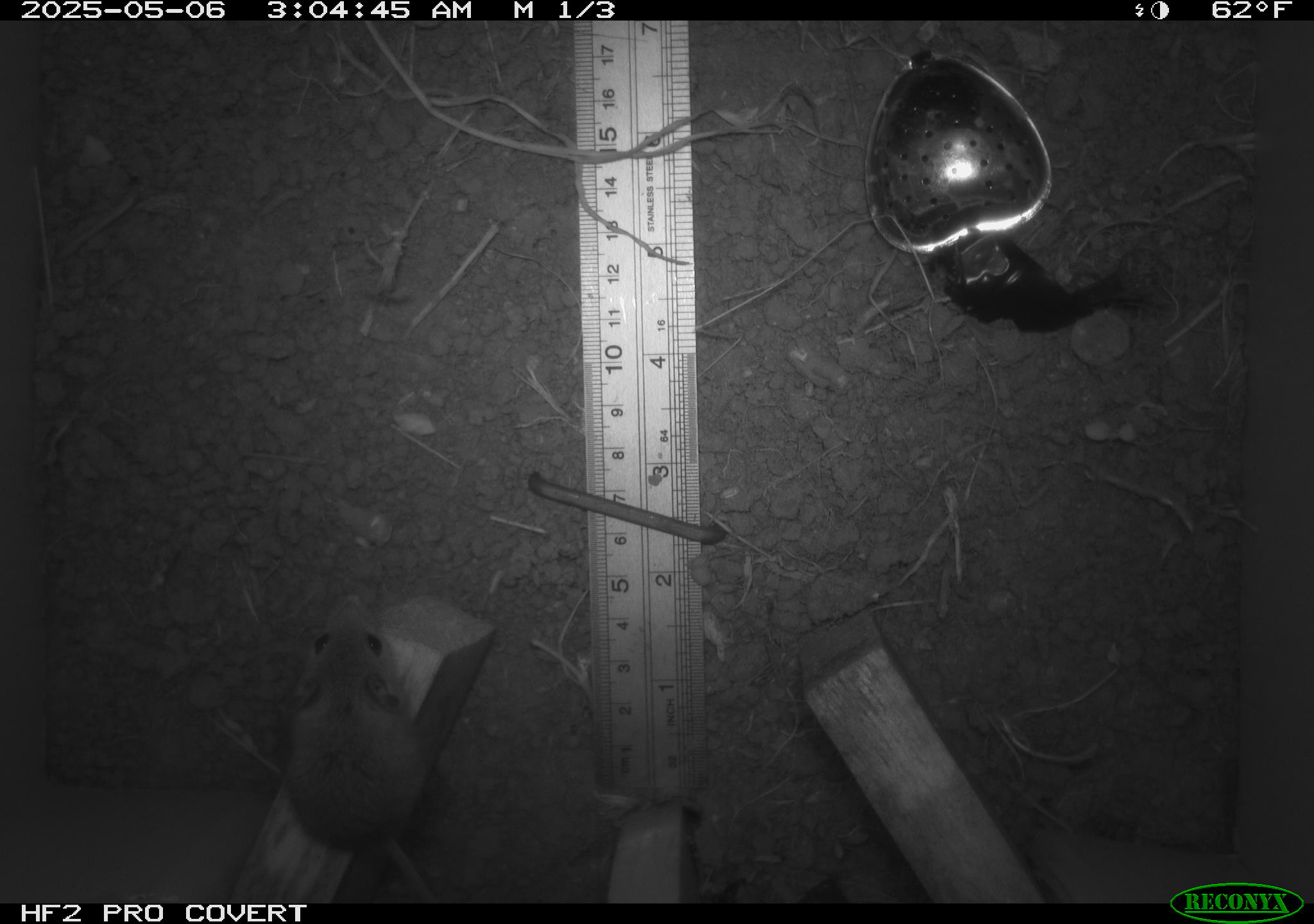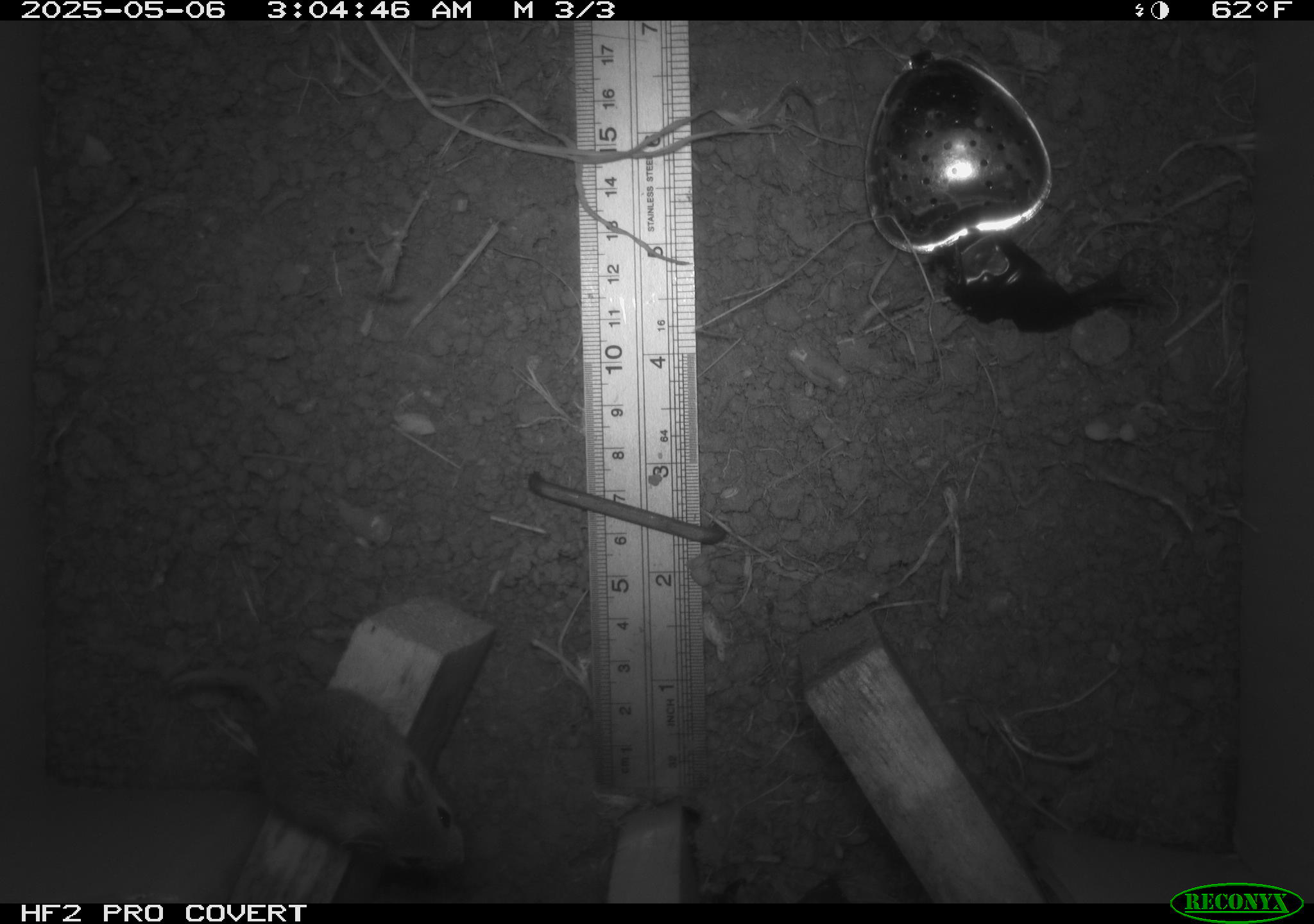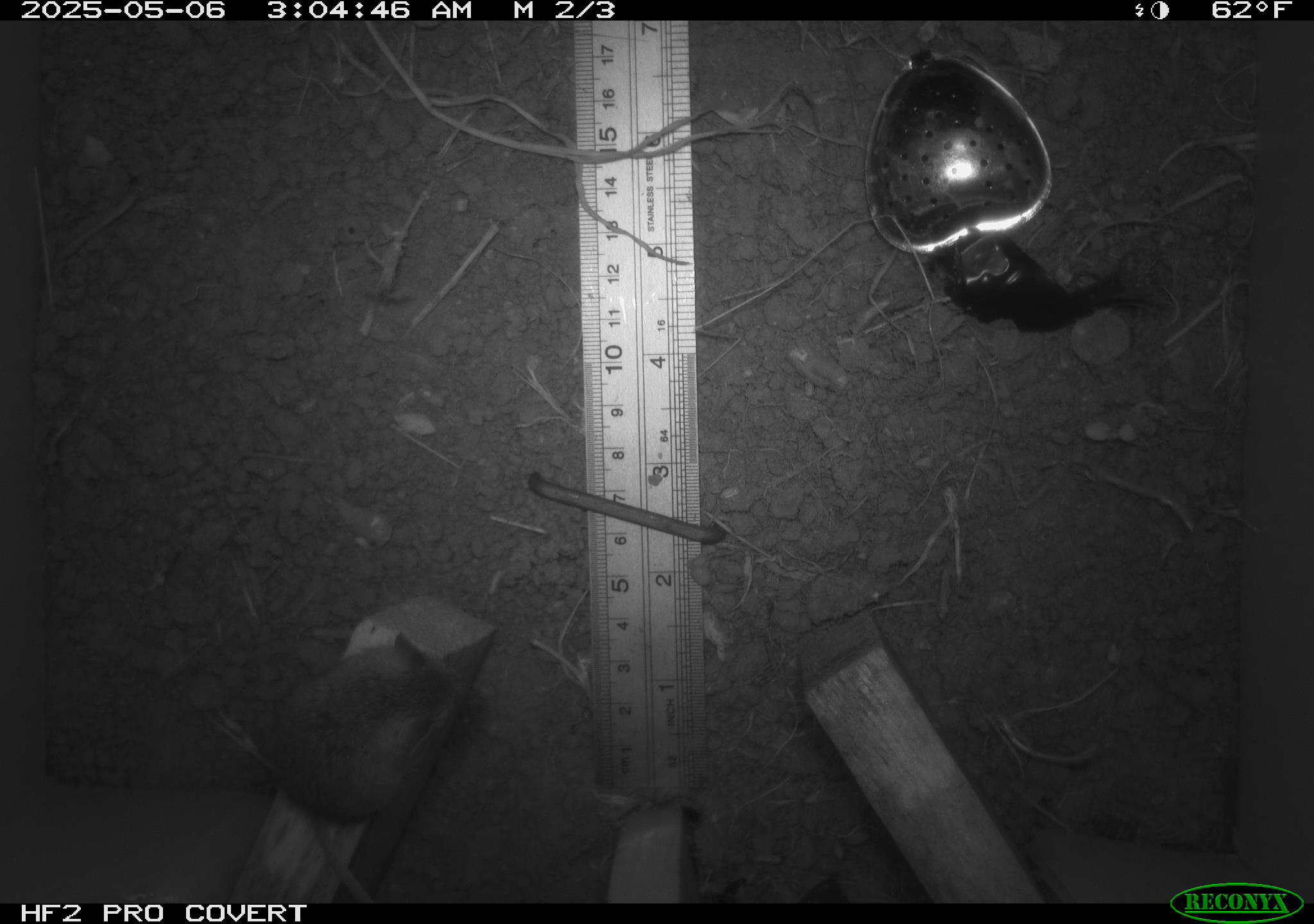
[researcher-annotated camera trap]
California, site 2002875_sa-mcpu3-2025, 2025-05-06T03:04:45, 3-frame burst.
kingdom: Animalia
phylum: Chordata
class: Mammalia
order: Rodentia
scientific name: Rodentia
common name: mouse species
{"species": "mouse species (Rodentia)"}